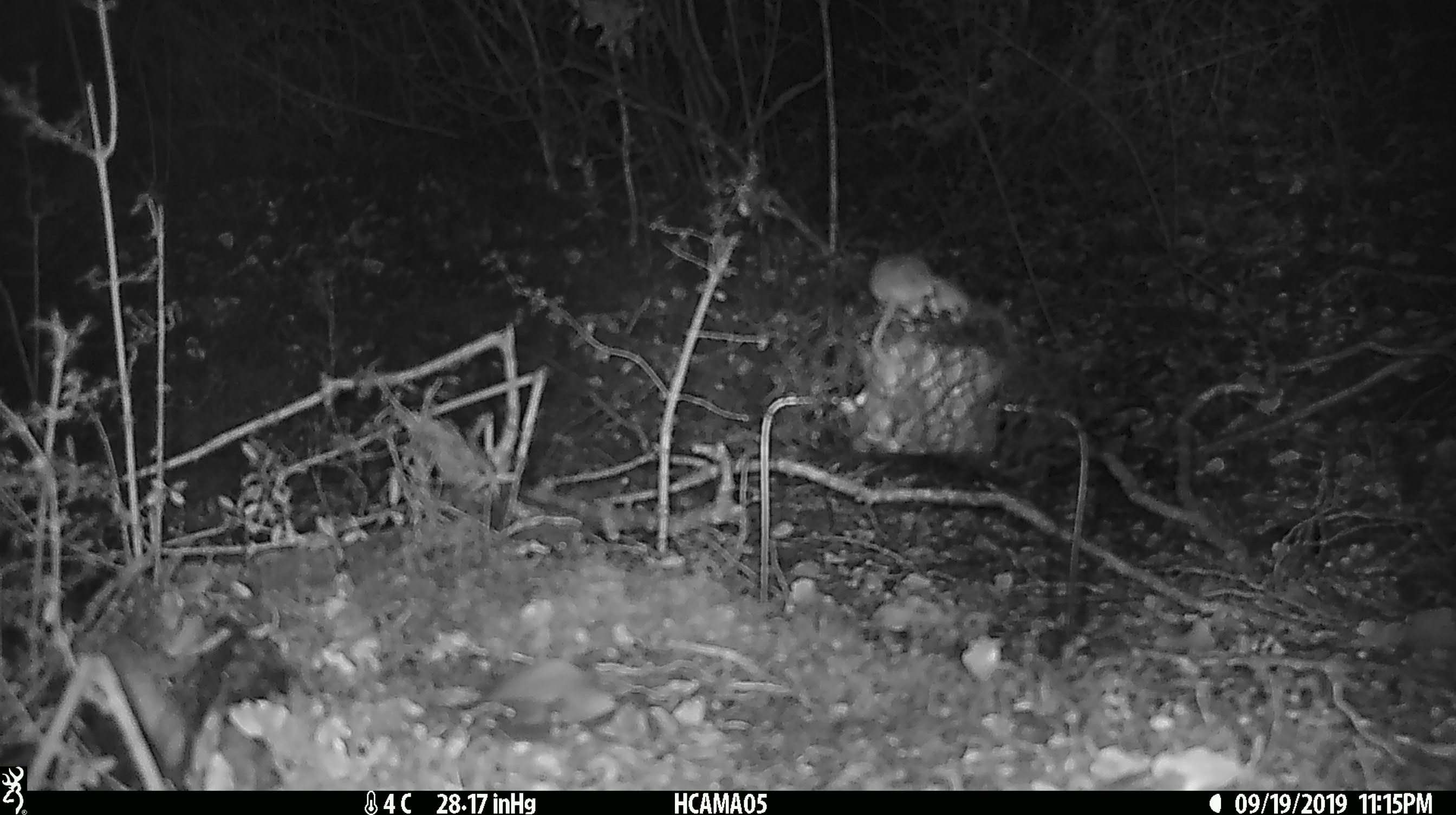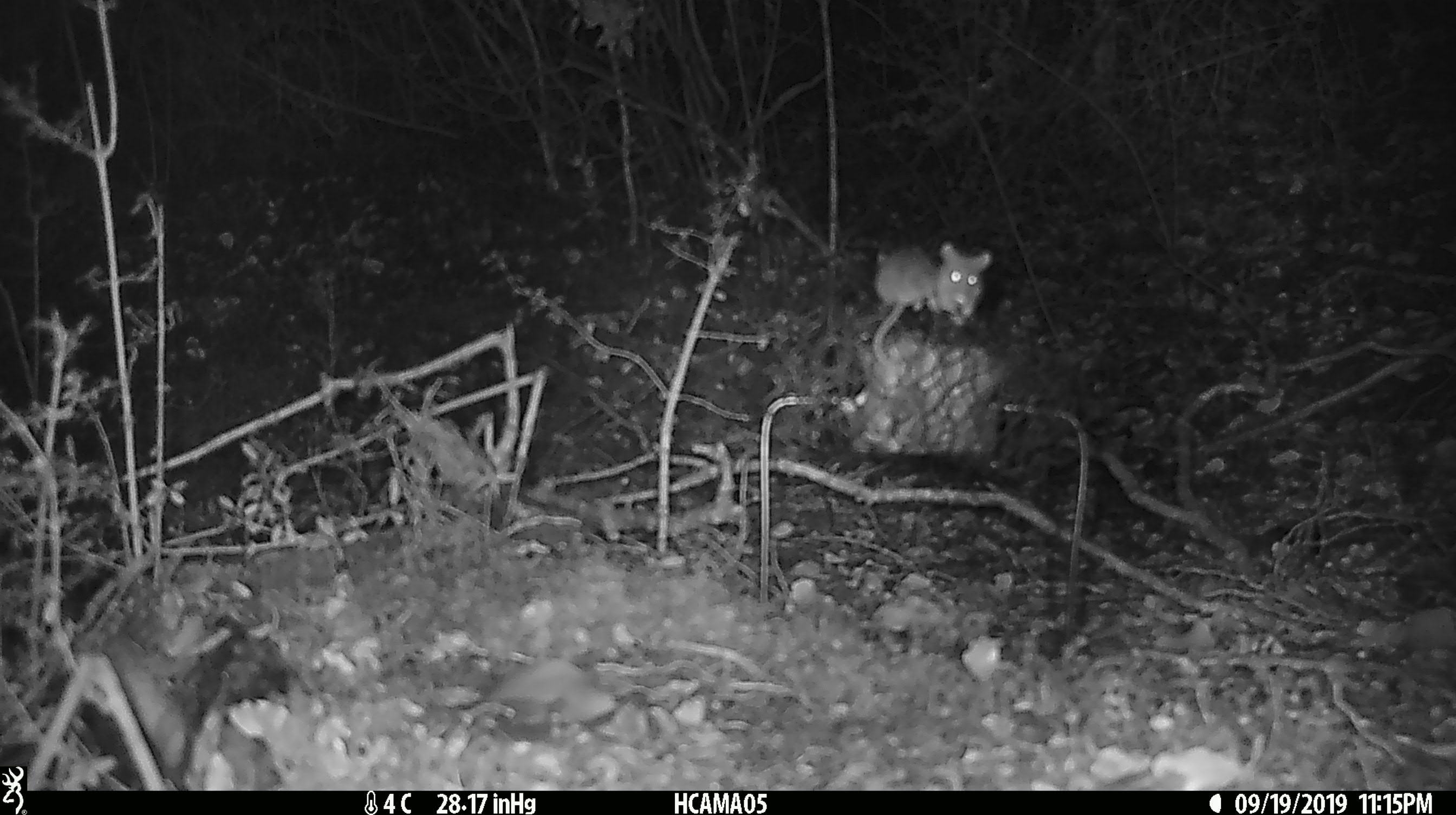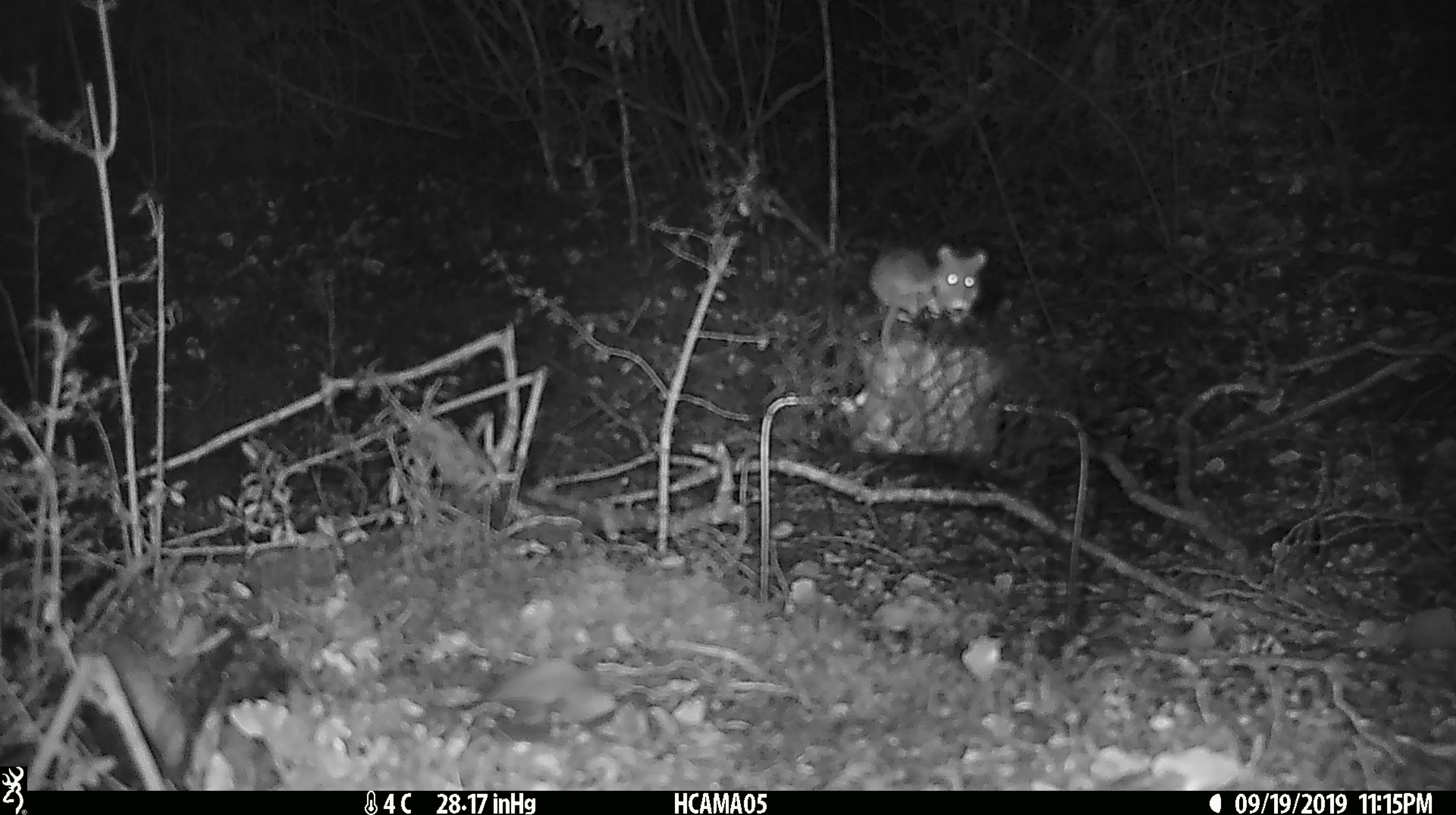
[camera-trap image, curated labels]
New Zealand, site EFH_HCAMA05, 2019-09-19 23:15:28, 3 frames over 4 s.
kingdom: Animalia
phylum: Chordata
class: Mammalia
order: Rodentia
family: Muridae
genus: Mus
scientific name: Mus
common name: mouse